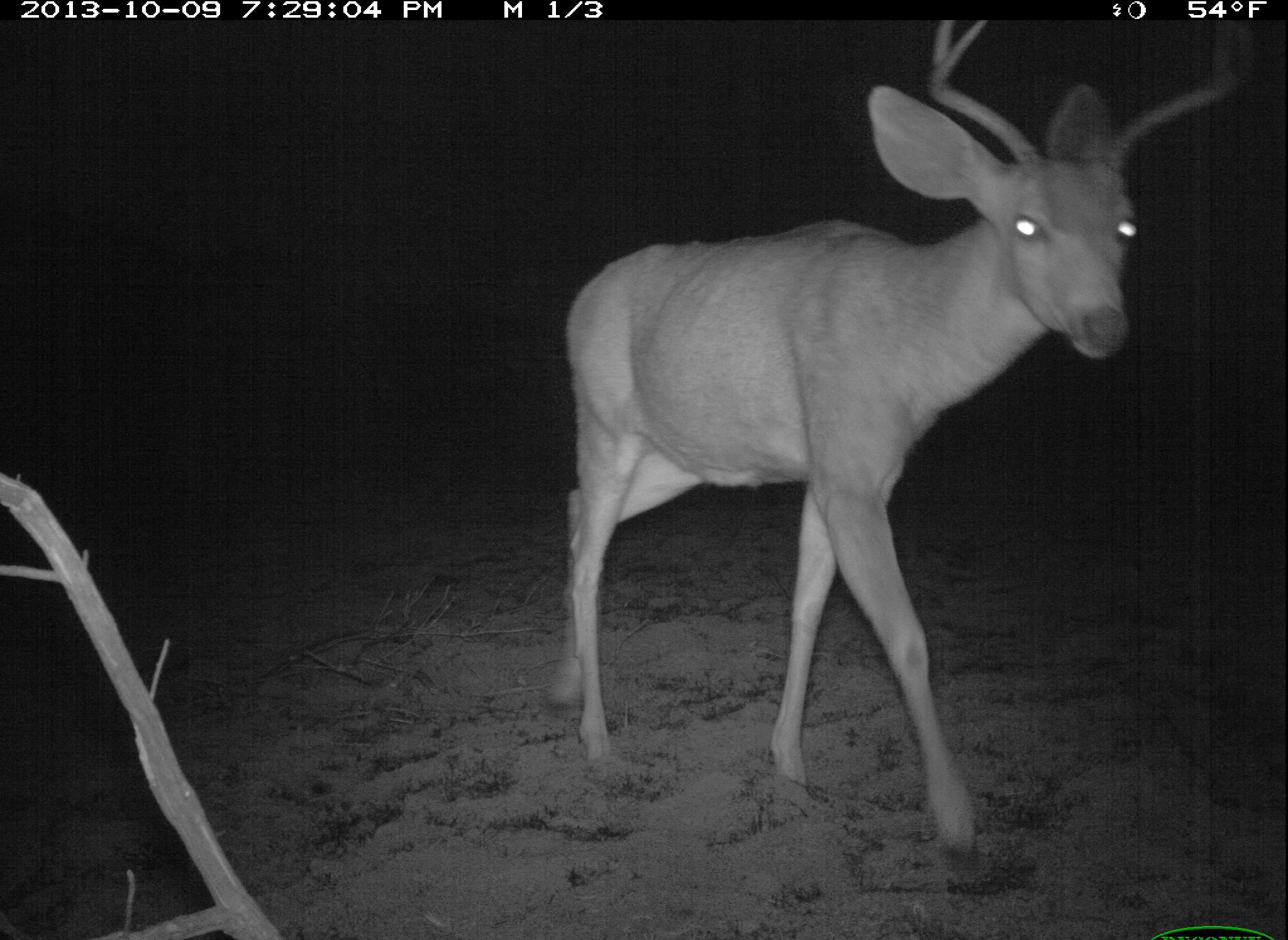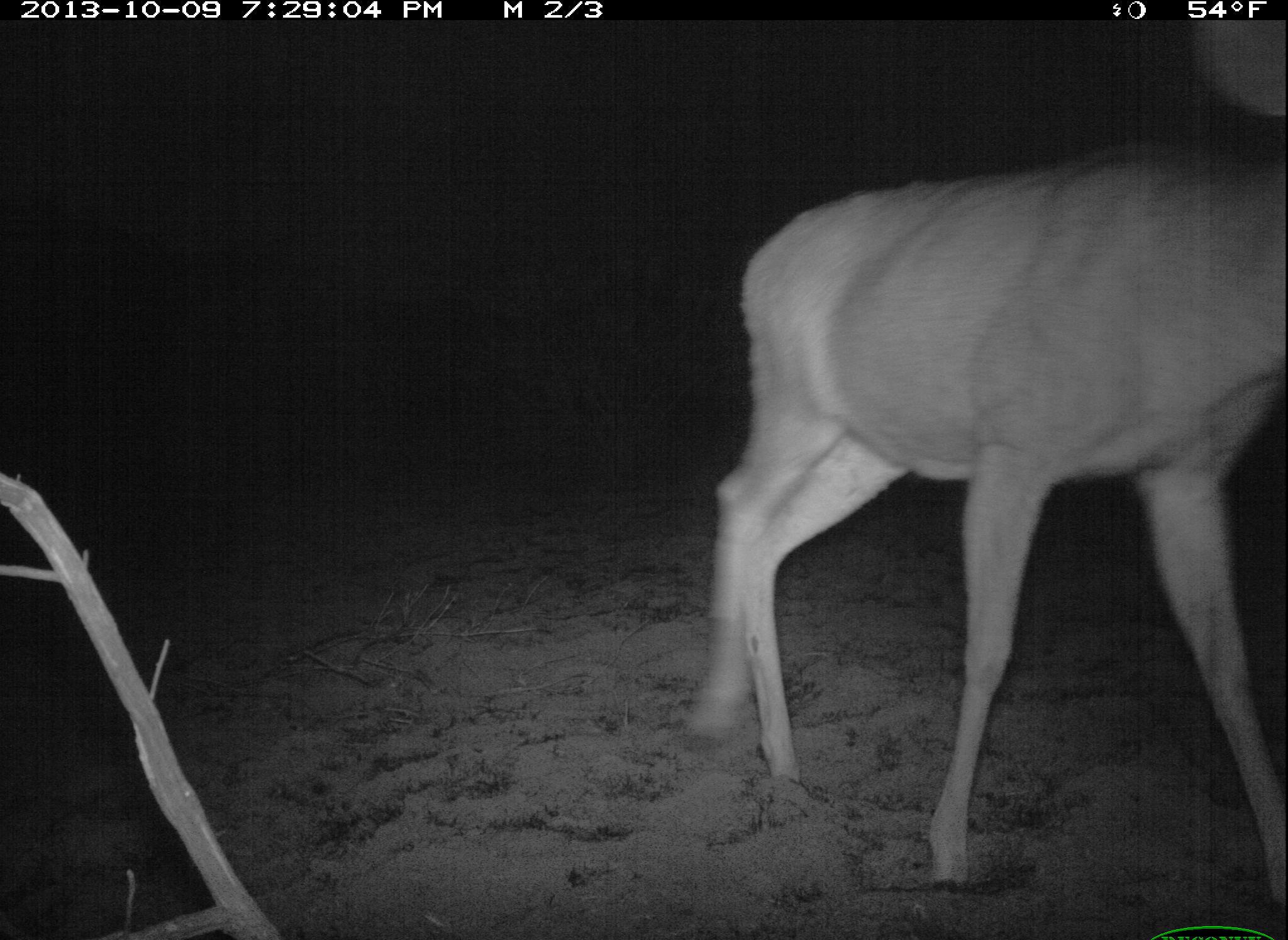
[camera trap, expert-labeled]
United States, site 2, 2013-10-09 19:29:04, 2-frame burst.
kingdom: Animalia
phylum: Chordata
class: Mammalia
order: Artiodactyla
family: Cervidae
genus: Odocoileus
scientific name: Odocoileus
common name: deer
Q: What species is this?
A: Deer (Odocoileus).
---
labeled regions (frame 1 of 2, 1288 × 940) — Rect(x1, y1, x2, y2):
deer: Rect(543, 21, 1243, 871)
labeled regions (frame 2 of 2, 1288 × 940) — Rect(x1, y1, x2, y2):
deer: Rect(684, 19, 1286, 911)